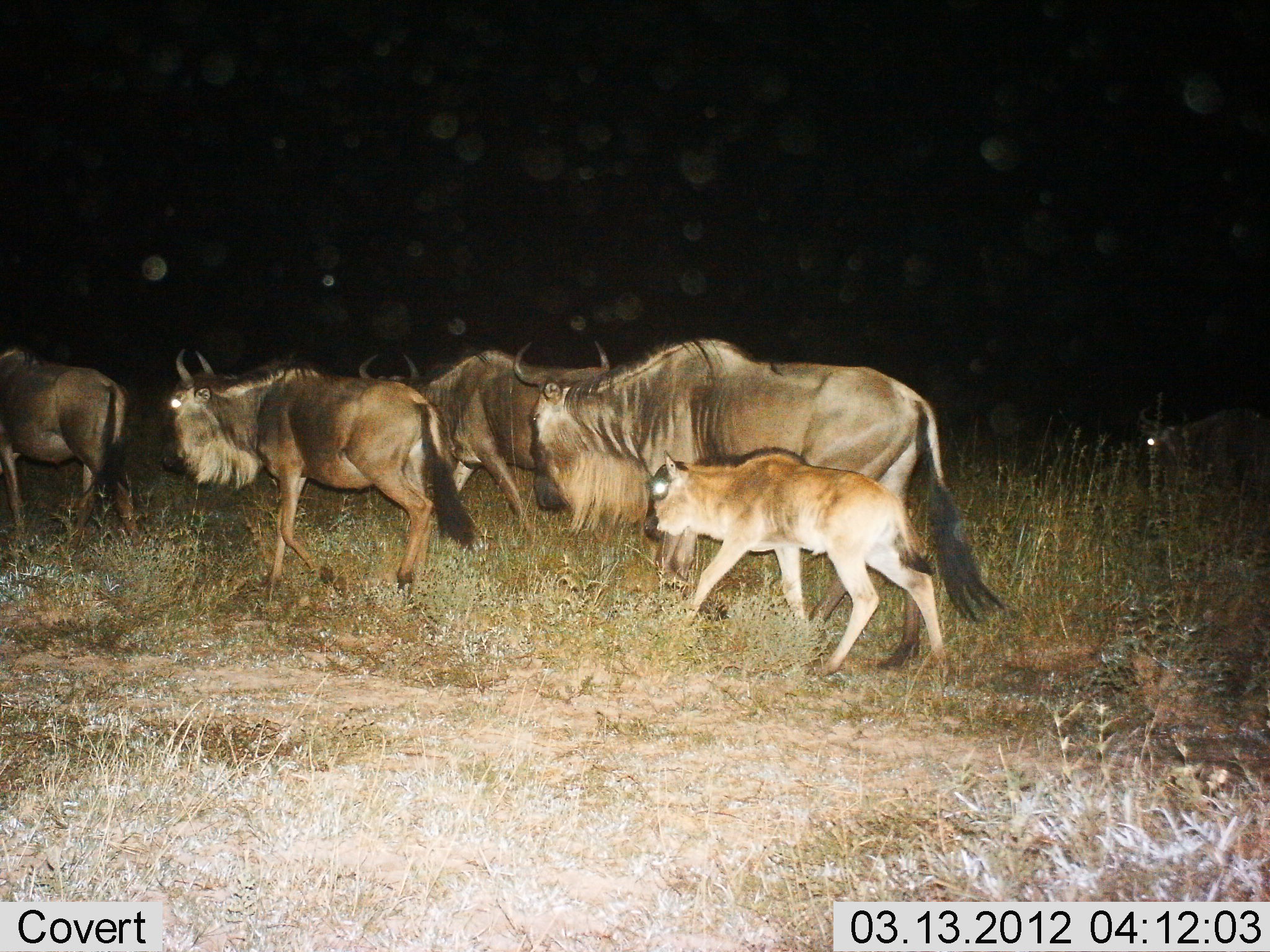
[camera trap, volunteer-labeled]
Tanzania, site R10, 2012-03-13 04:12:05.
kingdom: Animalia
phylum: Chordata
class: Mammalia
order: Artiodactyla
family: Bovidae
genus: Connochaetes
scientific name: Connochaetes taurinus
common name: blue wildebeest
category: wildebeest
Wildebeest (blue wildebeest) (Connochaetes taurinus), count 5. Behavior (volunteer vote fractions): standing 7%, resting 0%, moving 100%, interacting 0%. Young present (vote fraction): 93%. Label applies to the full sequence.